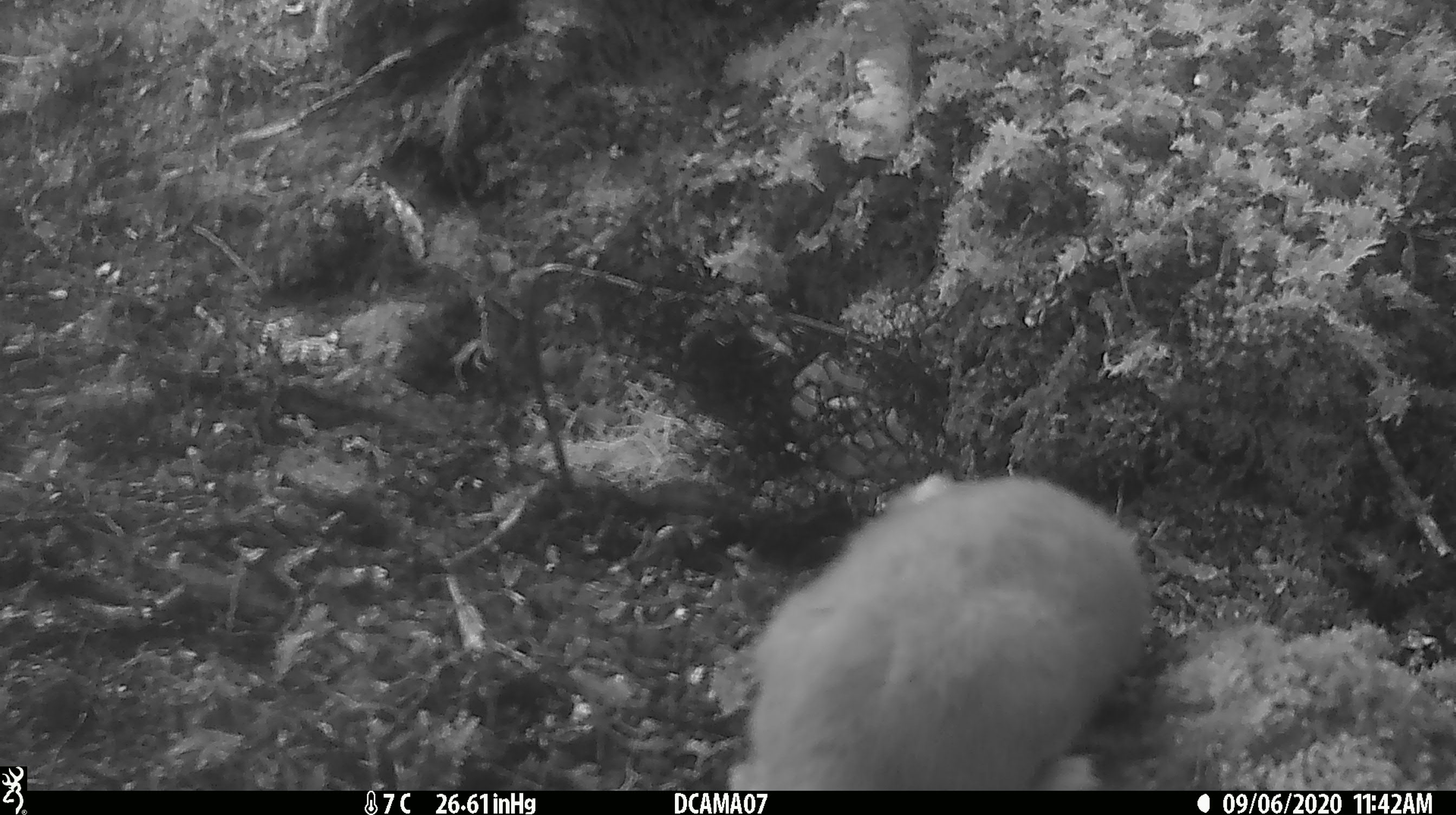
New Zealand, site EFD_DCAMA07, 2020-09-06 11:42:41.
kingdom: Animalia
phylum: Chordata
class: Mammalia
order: Carnivora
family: Mustelidae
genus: Mustela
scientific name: Mustela erminea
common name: stoat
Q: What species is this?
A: Stoat (Mustela erminea).